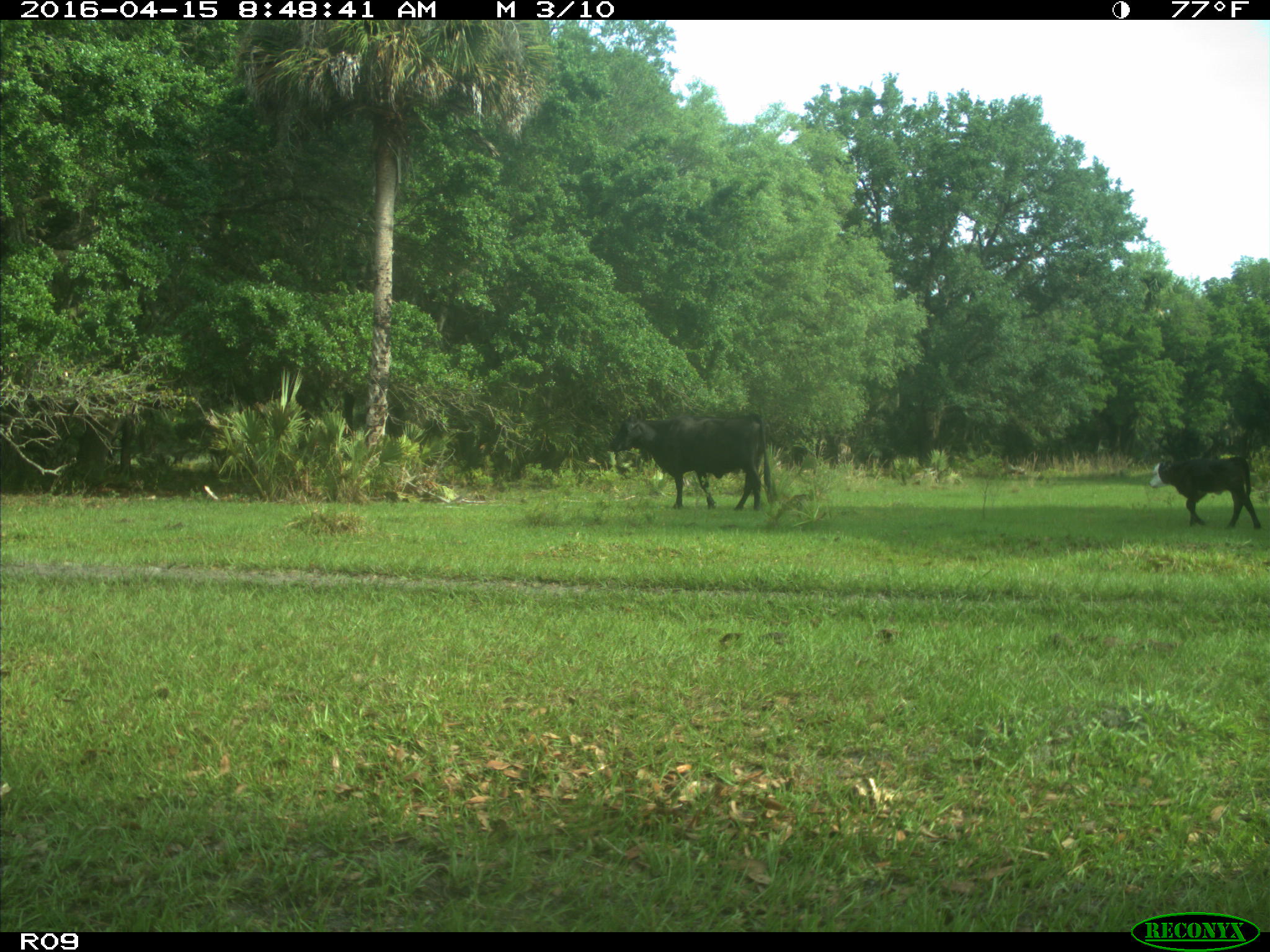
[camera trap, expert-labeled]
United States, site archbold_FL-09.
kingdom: Animalia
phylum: Chordata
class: Mammalia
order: Artiodactyla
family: Bovidae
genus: Bos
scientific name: Bos taurus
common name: domestic cow